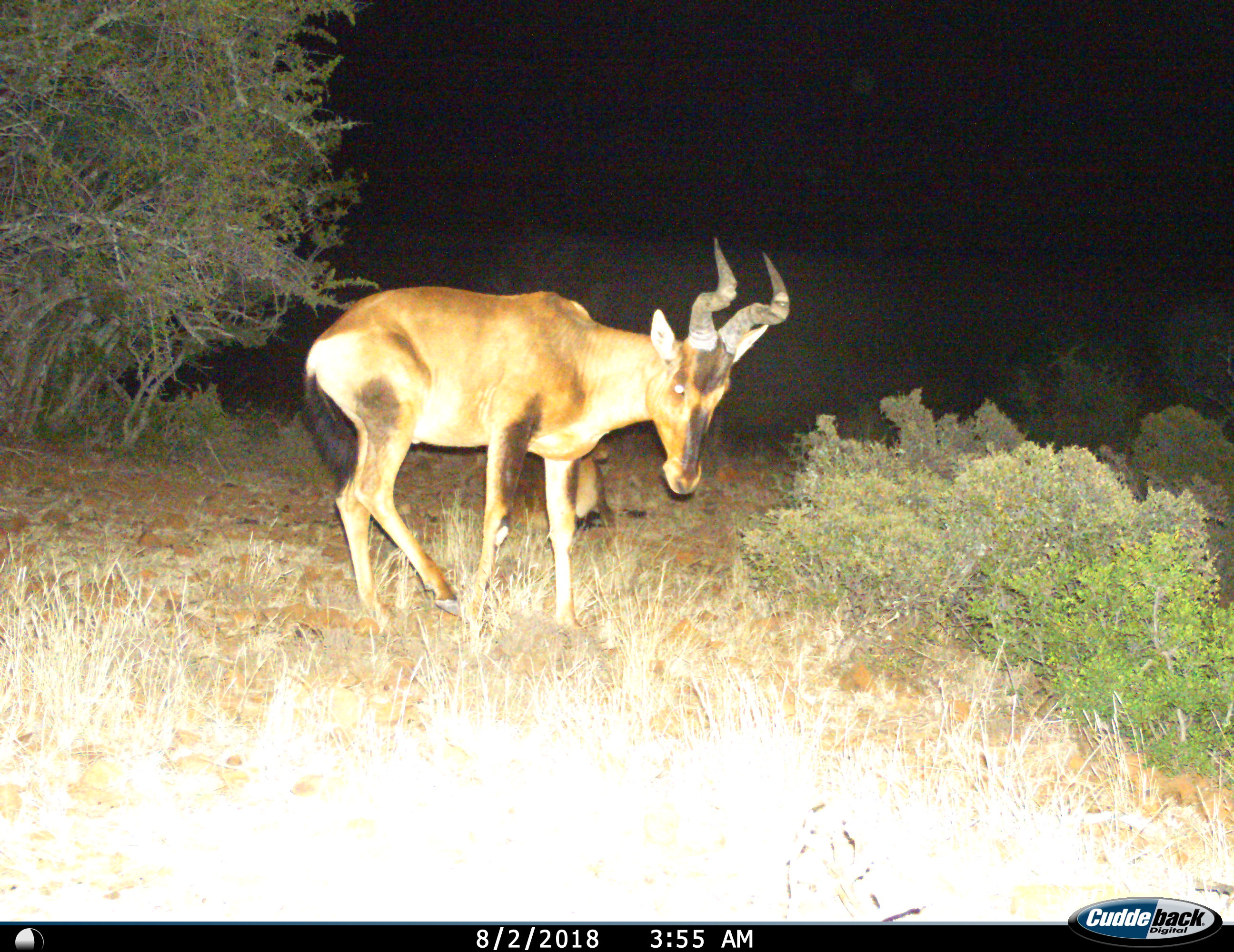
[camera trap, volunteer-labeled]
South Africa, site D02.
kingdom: Animalia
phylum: Chordata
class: Mammalia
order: Artiodactyla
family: Bovidae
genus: Alcelaphus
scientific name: Alcelaphus buselaphus caama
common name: red hartebeest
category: hartebeestred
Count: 2.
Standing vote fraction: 80%.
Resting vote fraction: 30%.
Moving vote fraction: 20%.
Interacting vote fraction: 0%.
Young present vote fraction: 0%.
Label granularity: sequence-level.